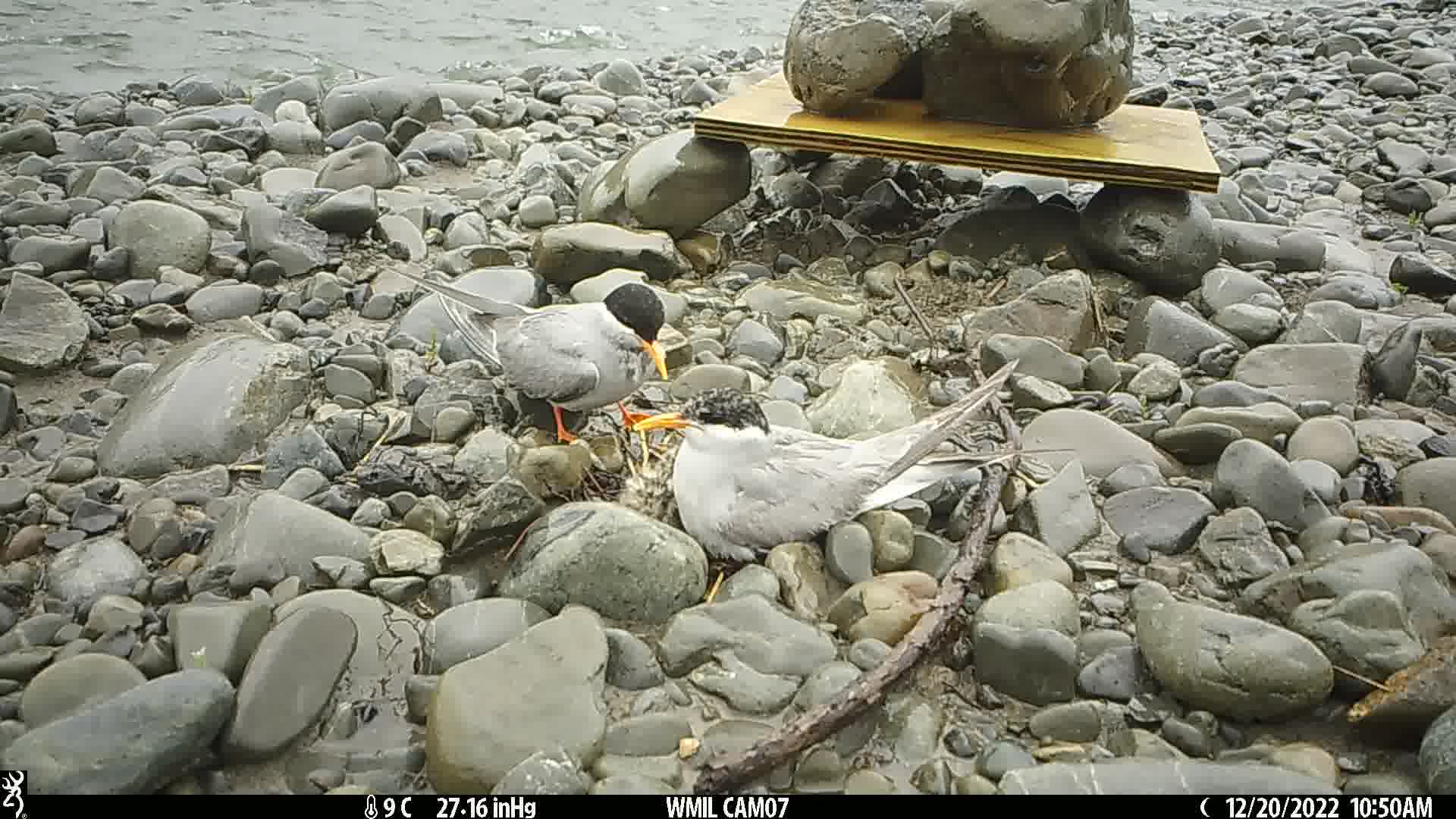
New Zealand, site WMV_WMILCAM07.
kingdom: Animalia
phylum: Chordata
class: Aves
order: Charadriiformes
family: Laridae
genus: Chlidonias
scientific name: Chlidonias albostriatus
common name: black-fronted tern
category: black fronted tern